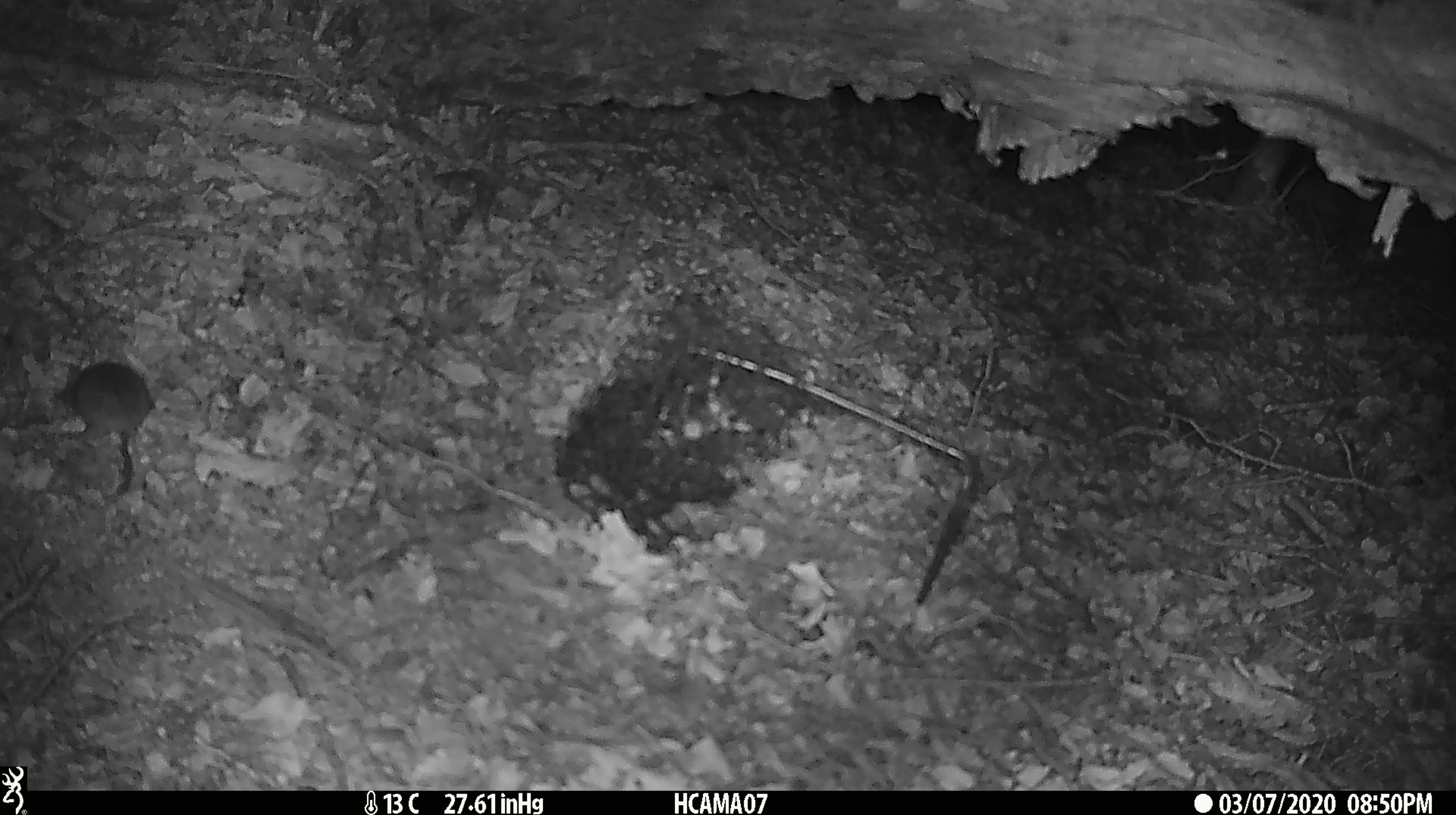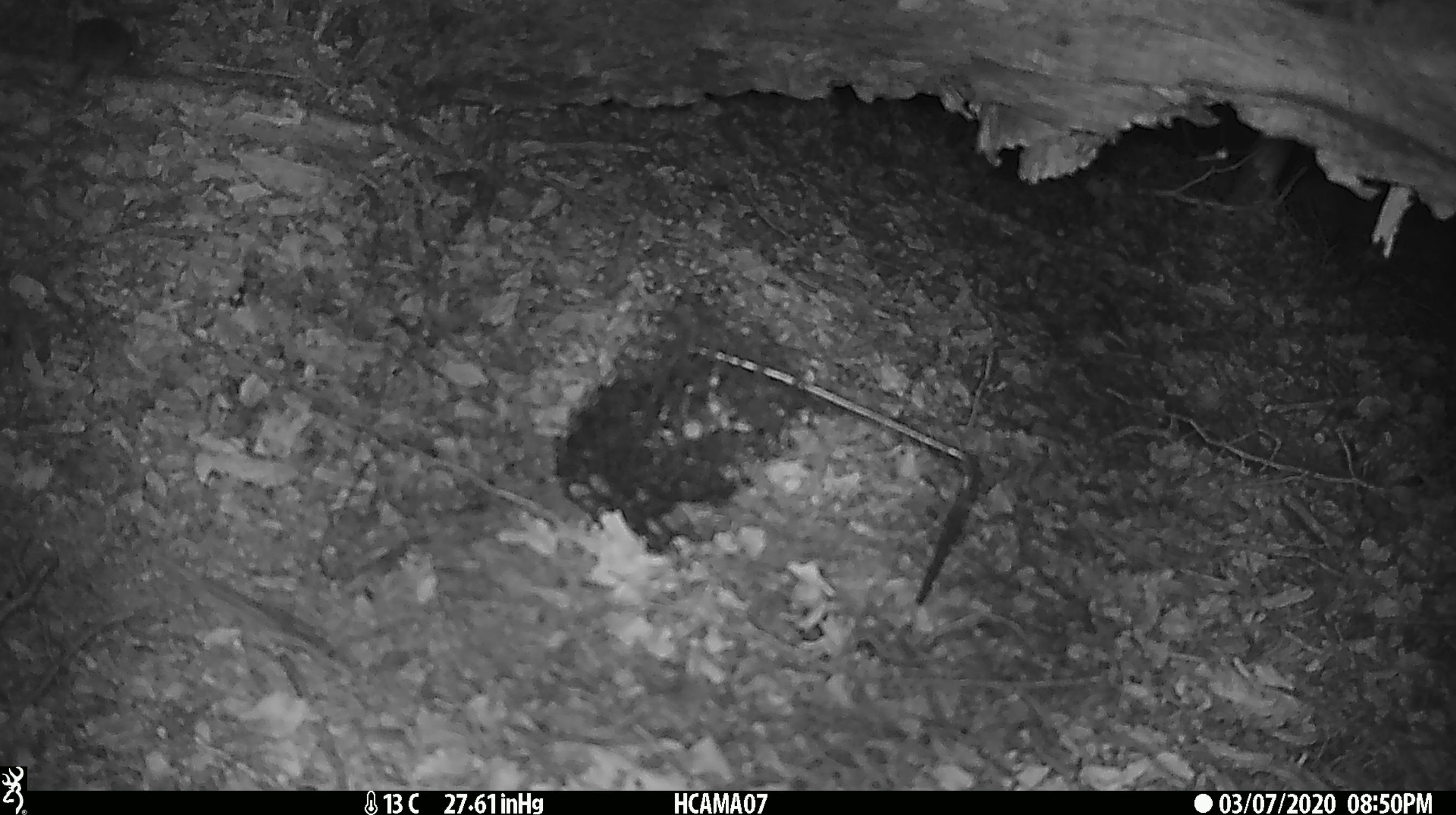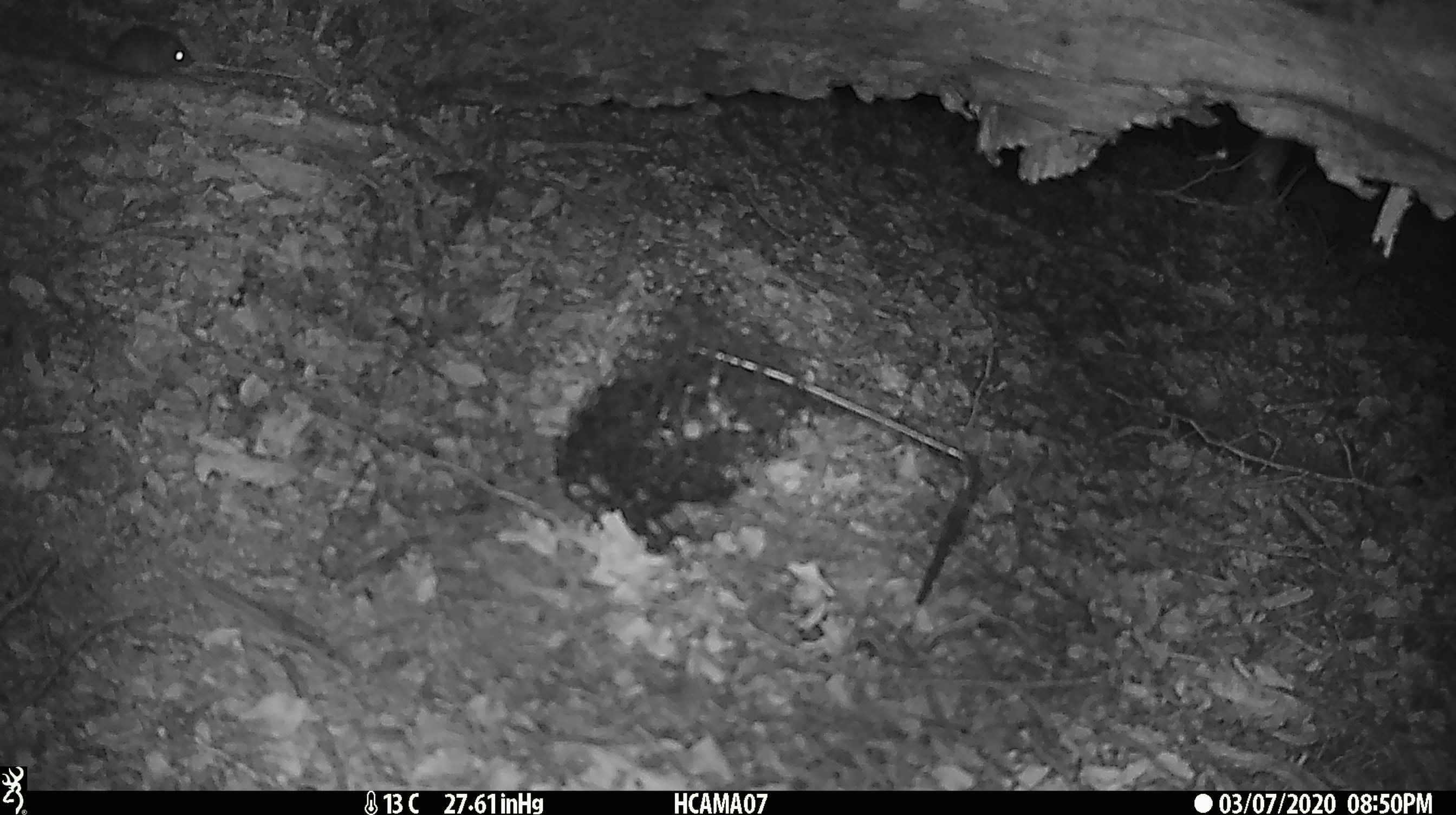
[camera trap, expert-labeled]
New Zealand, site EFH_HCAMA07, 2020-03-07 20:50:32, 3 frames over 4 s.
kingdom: Animalia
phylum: Chordata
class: Mammalia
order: Rodentia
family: Muridae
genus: Mus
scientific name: Mus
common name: mouse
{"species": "mouse (Mus)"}